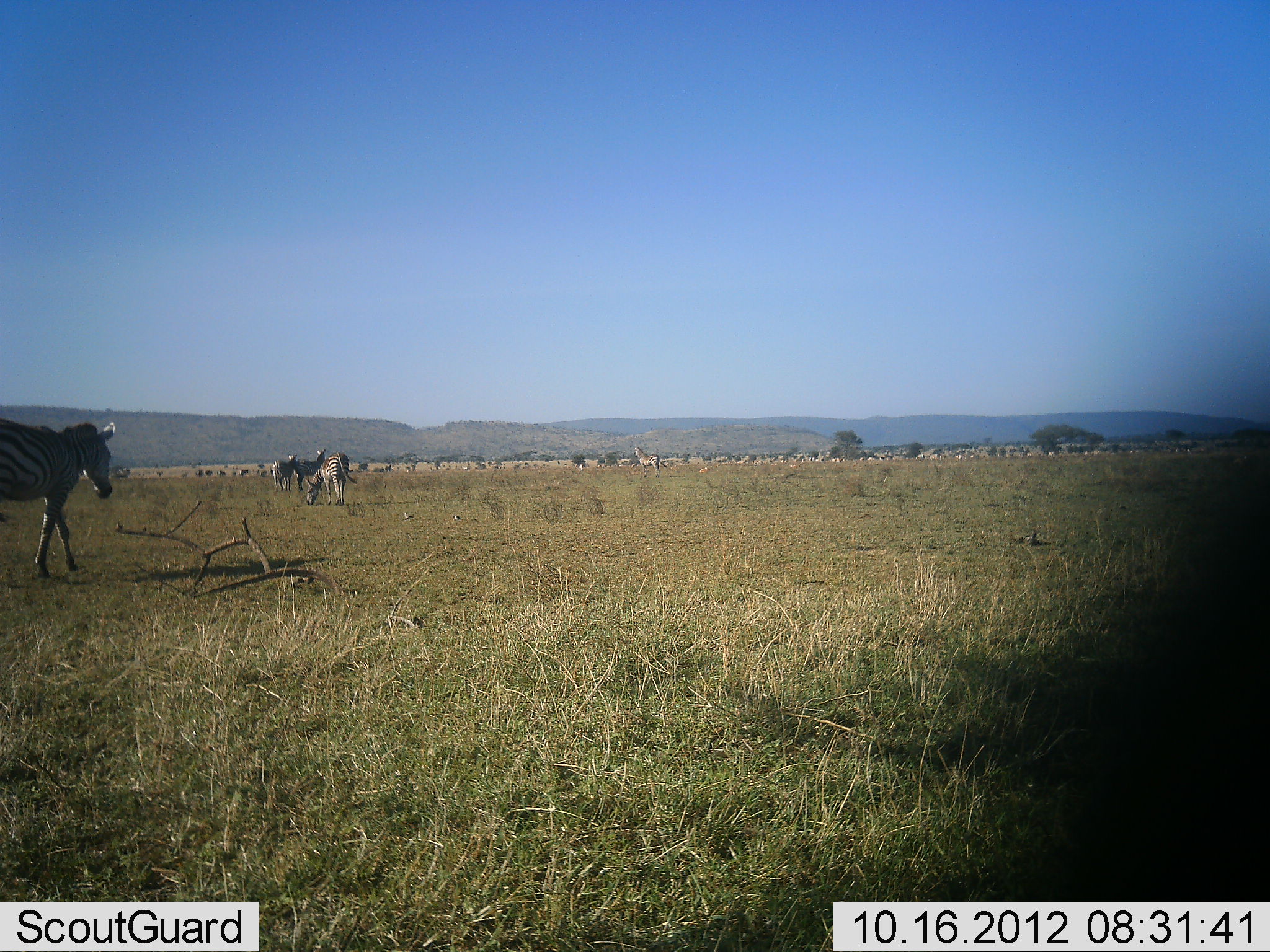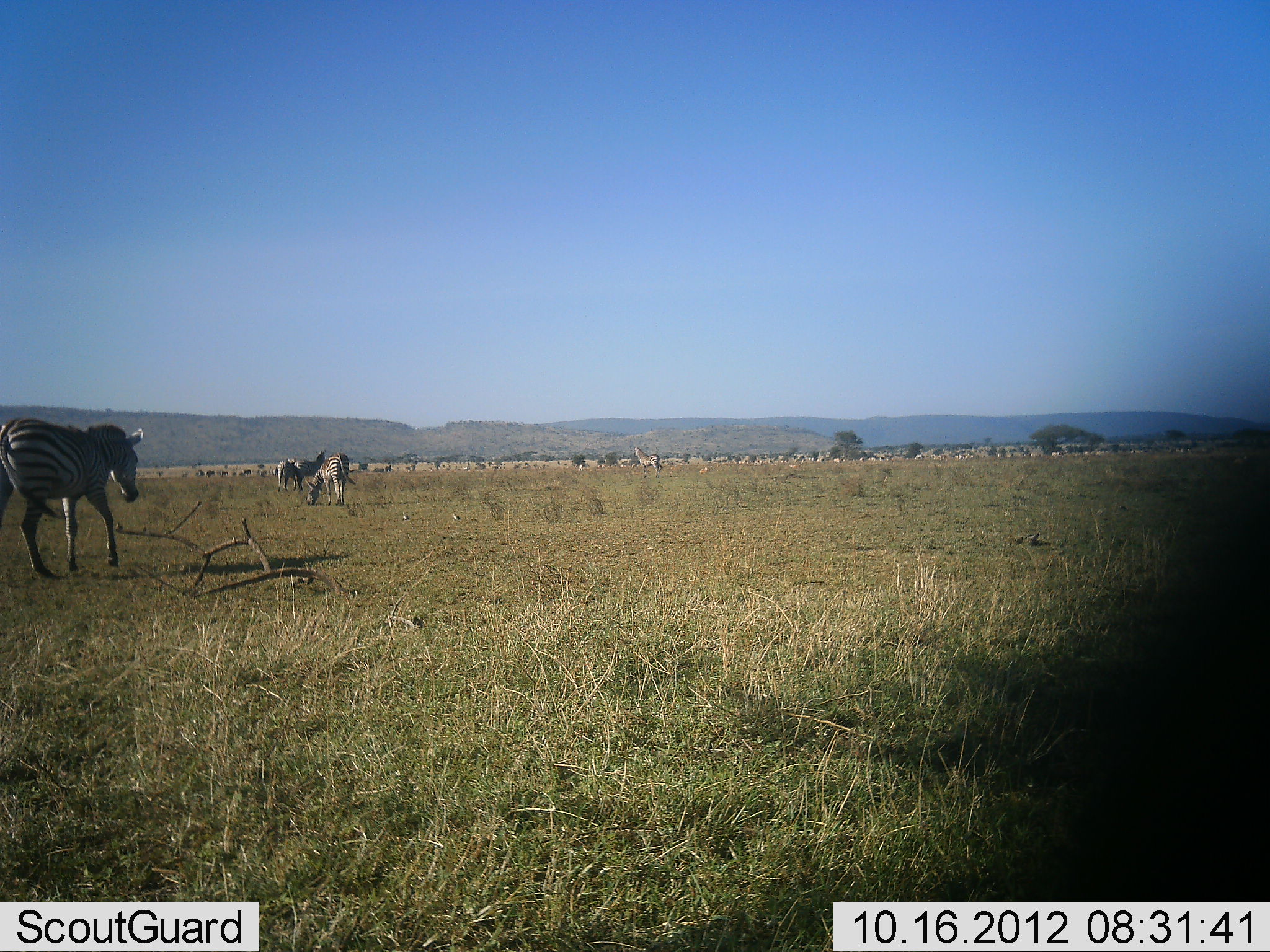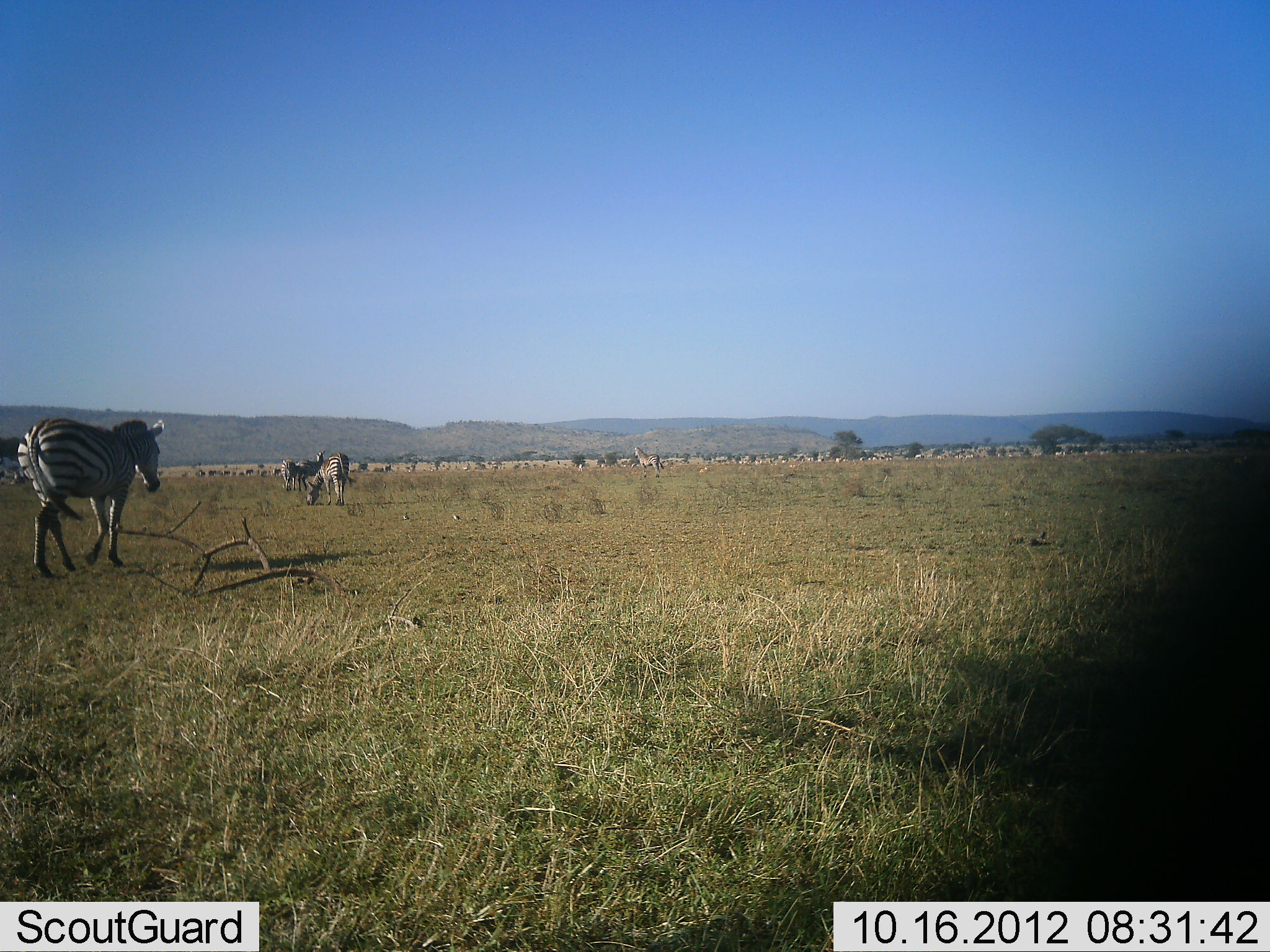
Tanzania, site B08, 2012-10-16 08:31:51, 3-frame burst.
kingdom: Animalia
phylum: Chordata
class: Mammalia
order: Perissodactyla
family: Equidae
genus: Equus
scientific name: Equus quagga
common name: plains zebra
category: zebra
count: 4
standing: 30%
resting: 0%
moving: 70%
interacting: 0%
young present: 0%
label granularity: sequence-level